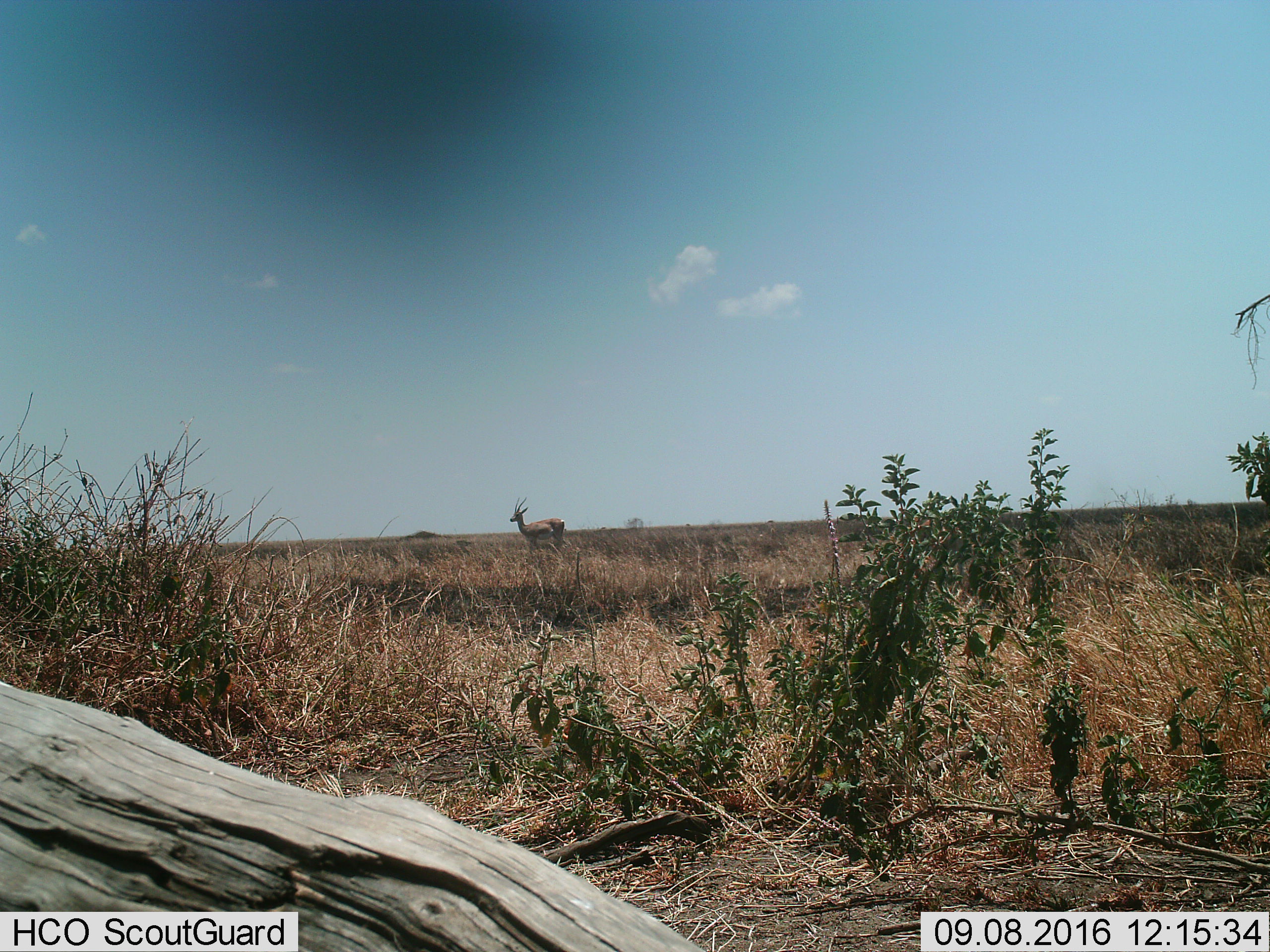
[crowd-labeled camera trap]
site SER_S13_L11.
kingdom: Animalia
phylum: Chordata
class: Mammalia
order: Artiodactyla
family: Bovidae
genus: Nanger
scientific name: Nanger granti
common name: grant's gazelle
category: gazellegrants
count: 1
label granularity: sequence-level